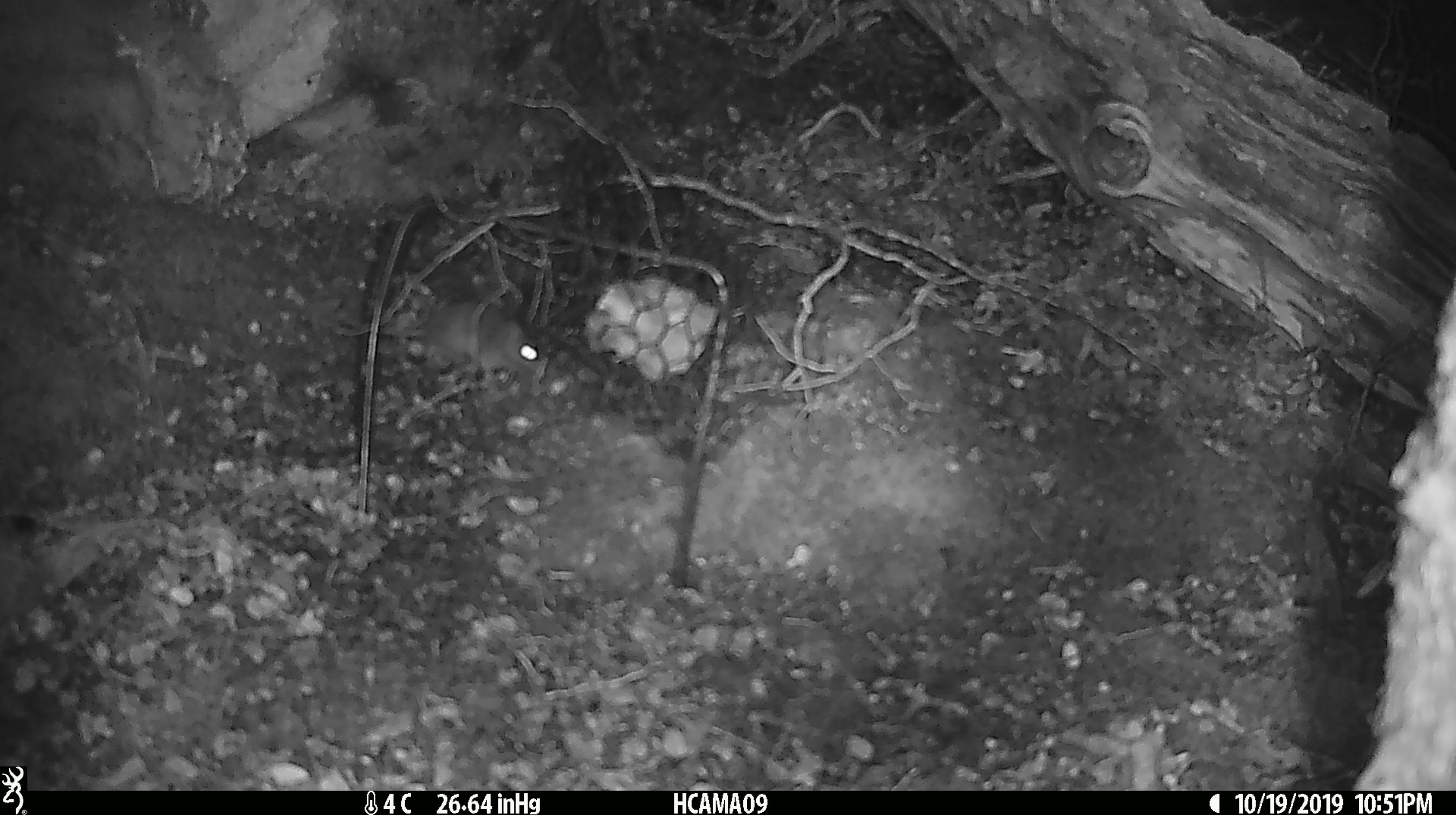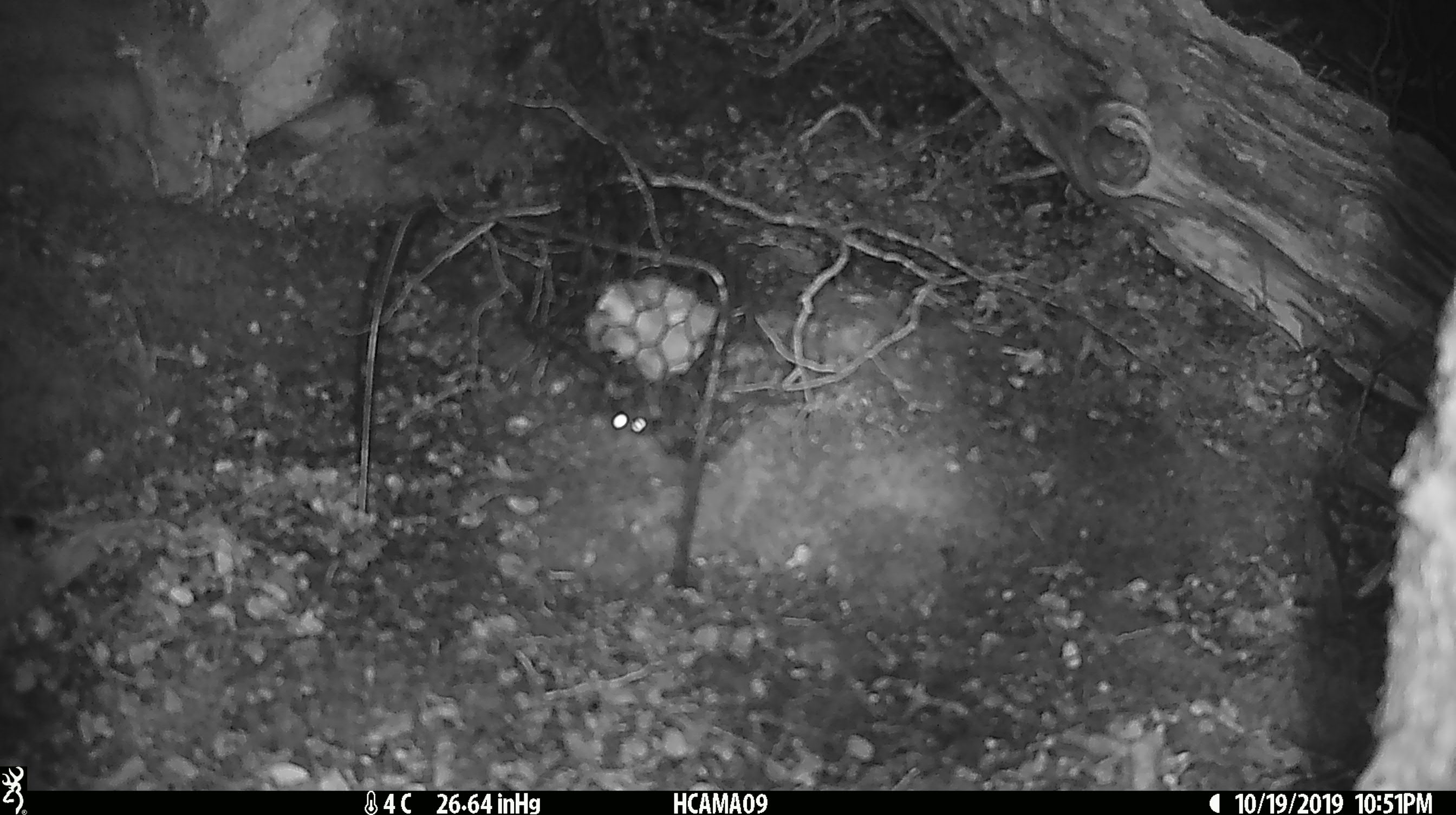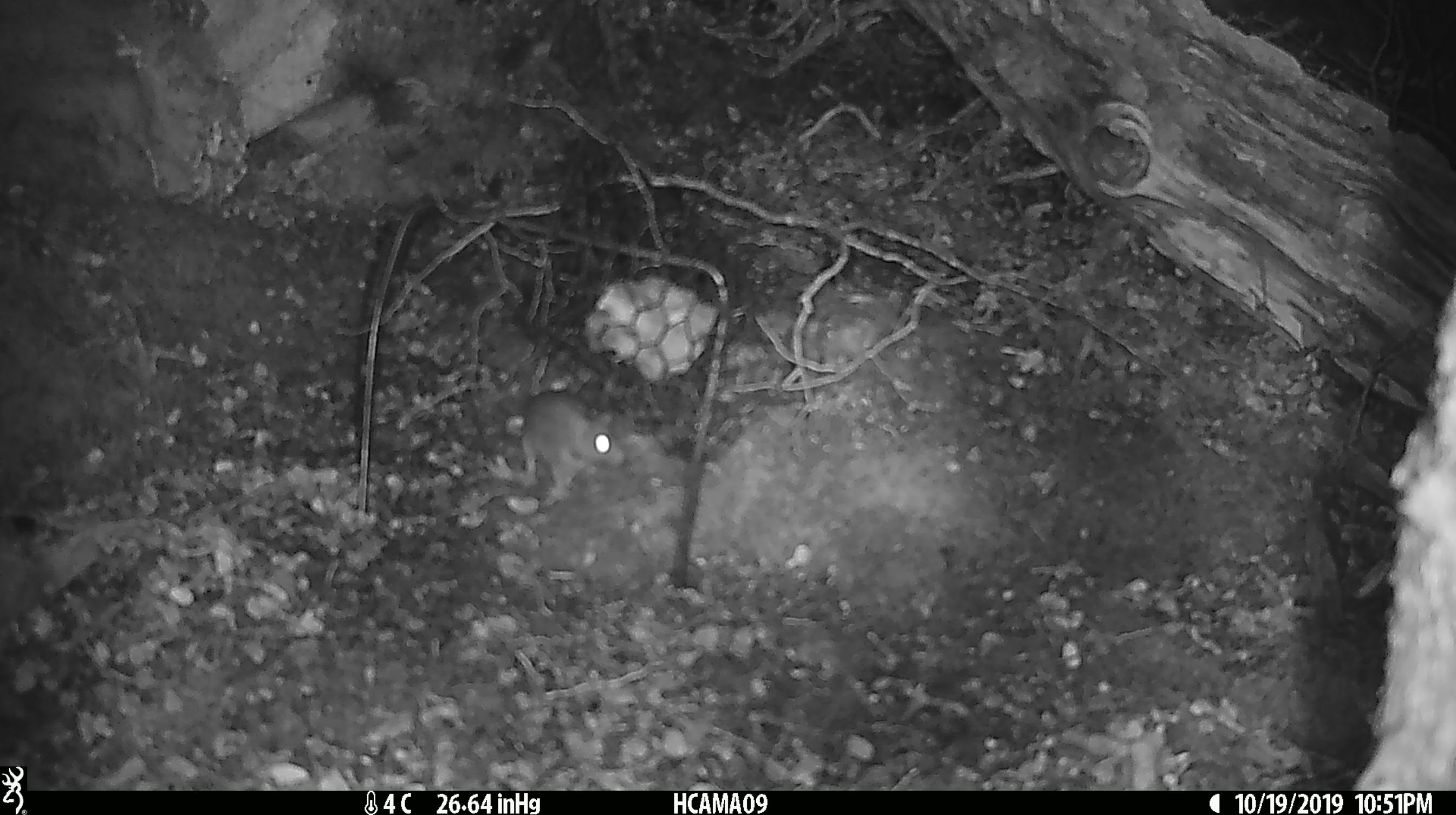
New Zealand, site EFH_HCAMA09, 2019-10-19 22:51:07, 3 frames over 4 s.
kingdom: Animalia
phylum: Chordata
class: Mammalia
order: Rodentia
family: Muridae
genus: Mus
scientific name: Mus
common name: mouse